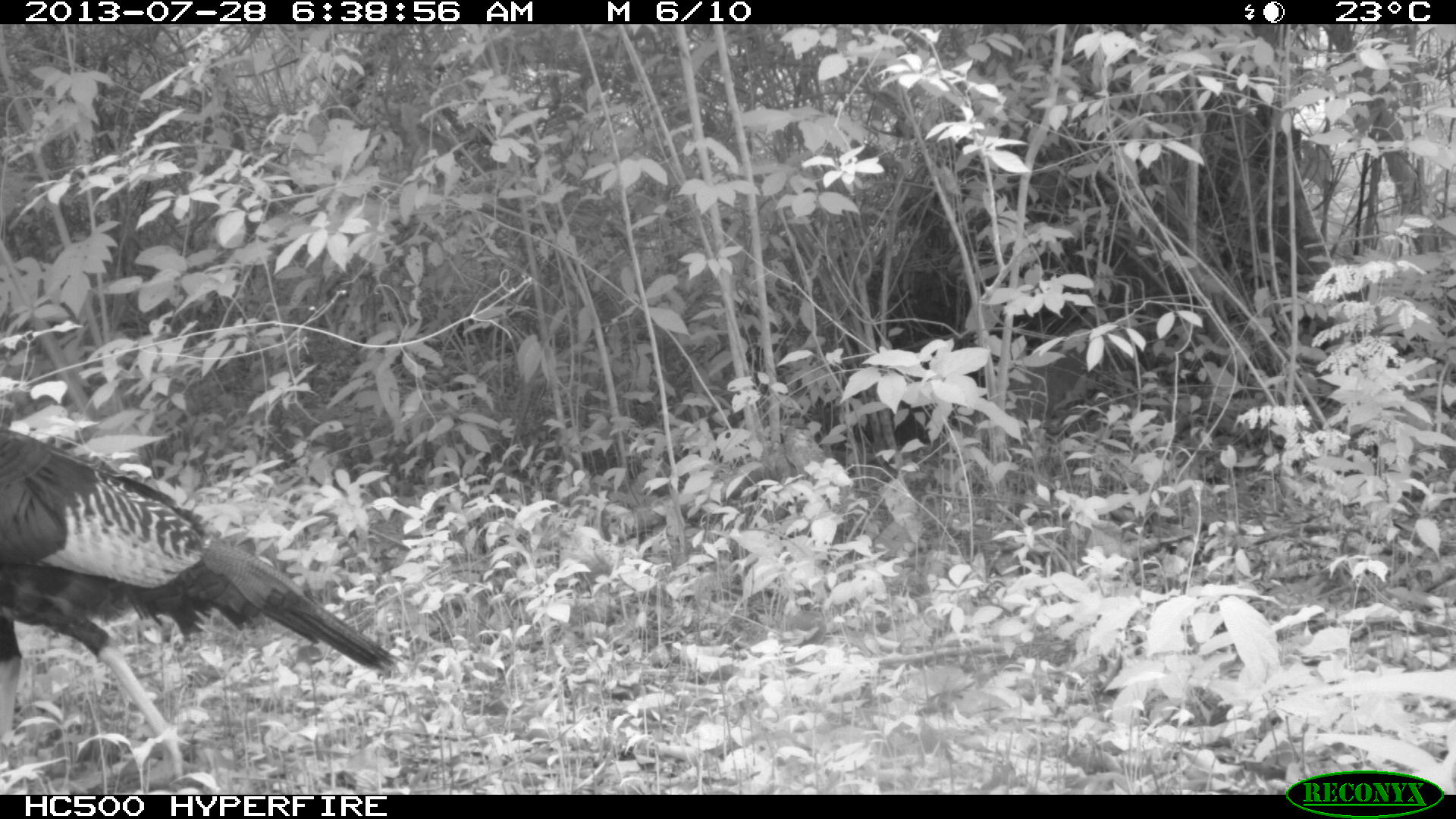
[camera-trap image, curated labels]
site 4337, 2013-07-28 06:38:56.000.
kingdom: Animalia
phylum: Chordata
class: Aves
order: Galliformes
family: Phasianidae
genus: Meleagris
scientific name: Meleagris ocellata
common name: ocellated turkey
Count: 1.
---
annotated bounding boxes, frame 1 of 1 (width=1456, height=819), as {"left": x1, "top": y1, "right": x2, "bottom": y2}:
meleagris ocellata: {"left": 0, "top": 423, "right": 404, "bottom": 786}